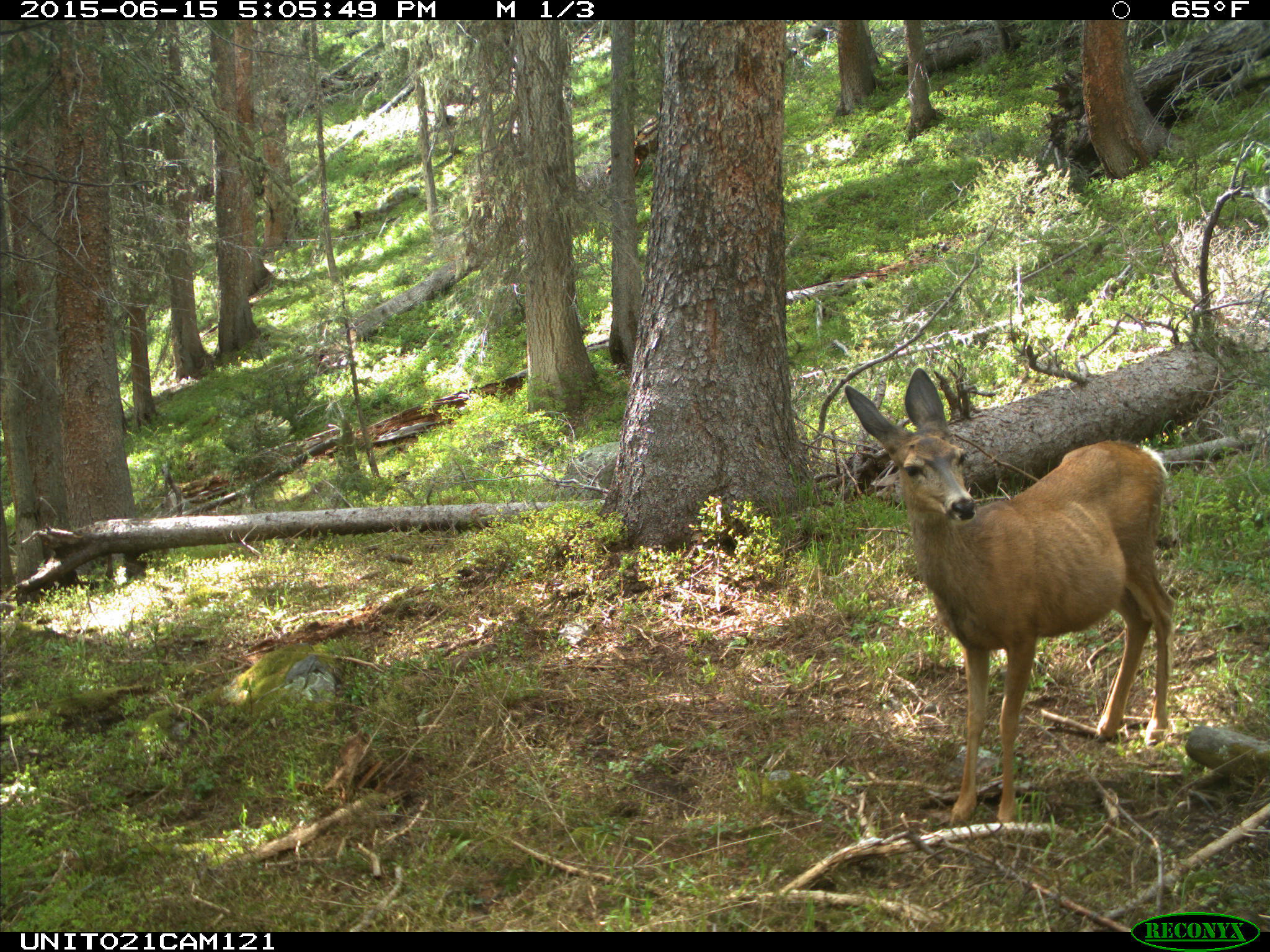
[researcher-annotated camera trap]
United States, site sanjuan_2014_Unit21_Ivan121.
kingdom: Animalia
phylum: Chordata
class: Mammalia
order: Artiodactyla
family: Cervidae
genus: Odocoileus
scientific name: Odocoileus hemionus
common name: mule deer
Odocoileus hemionus (mule deer).